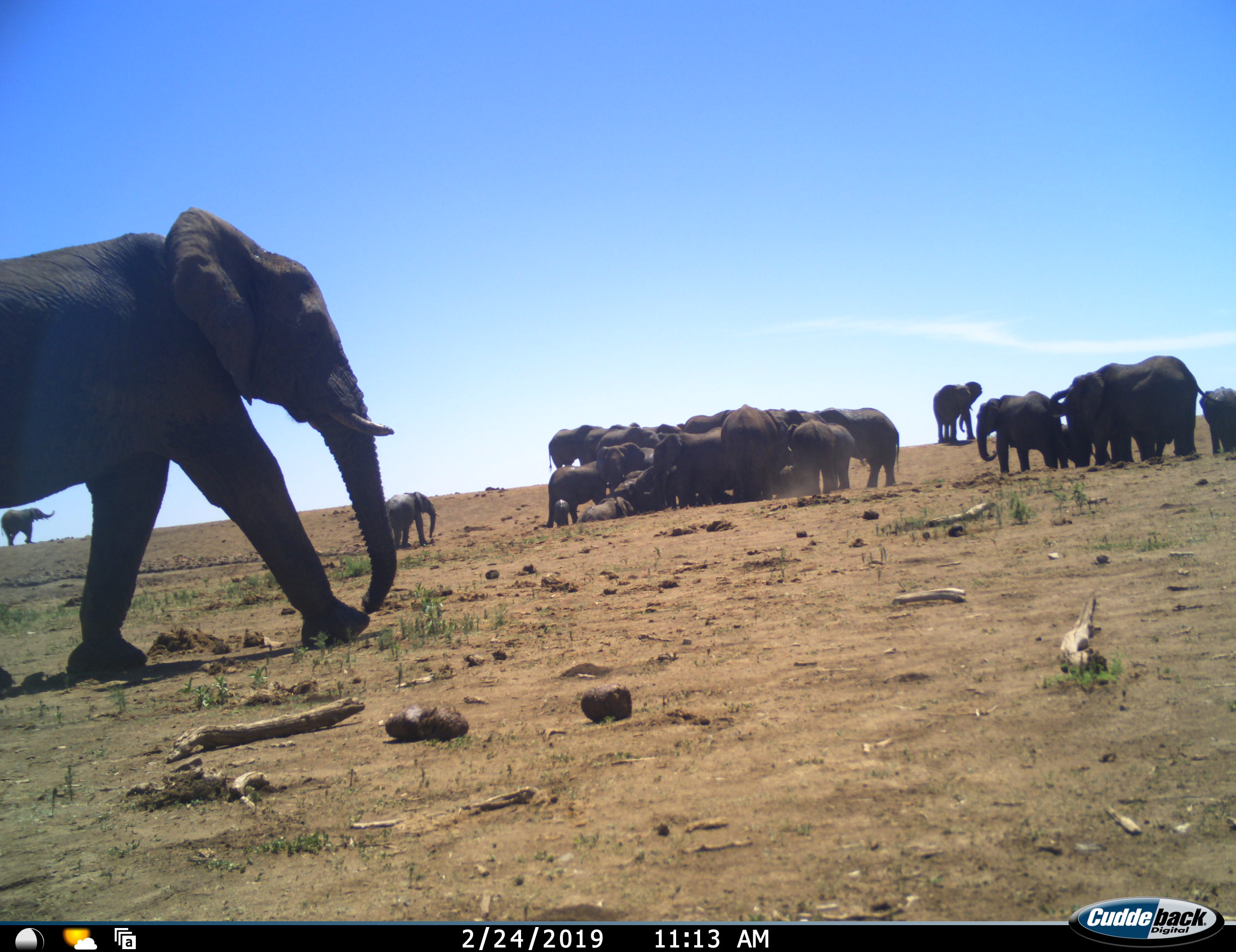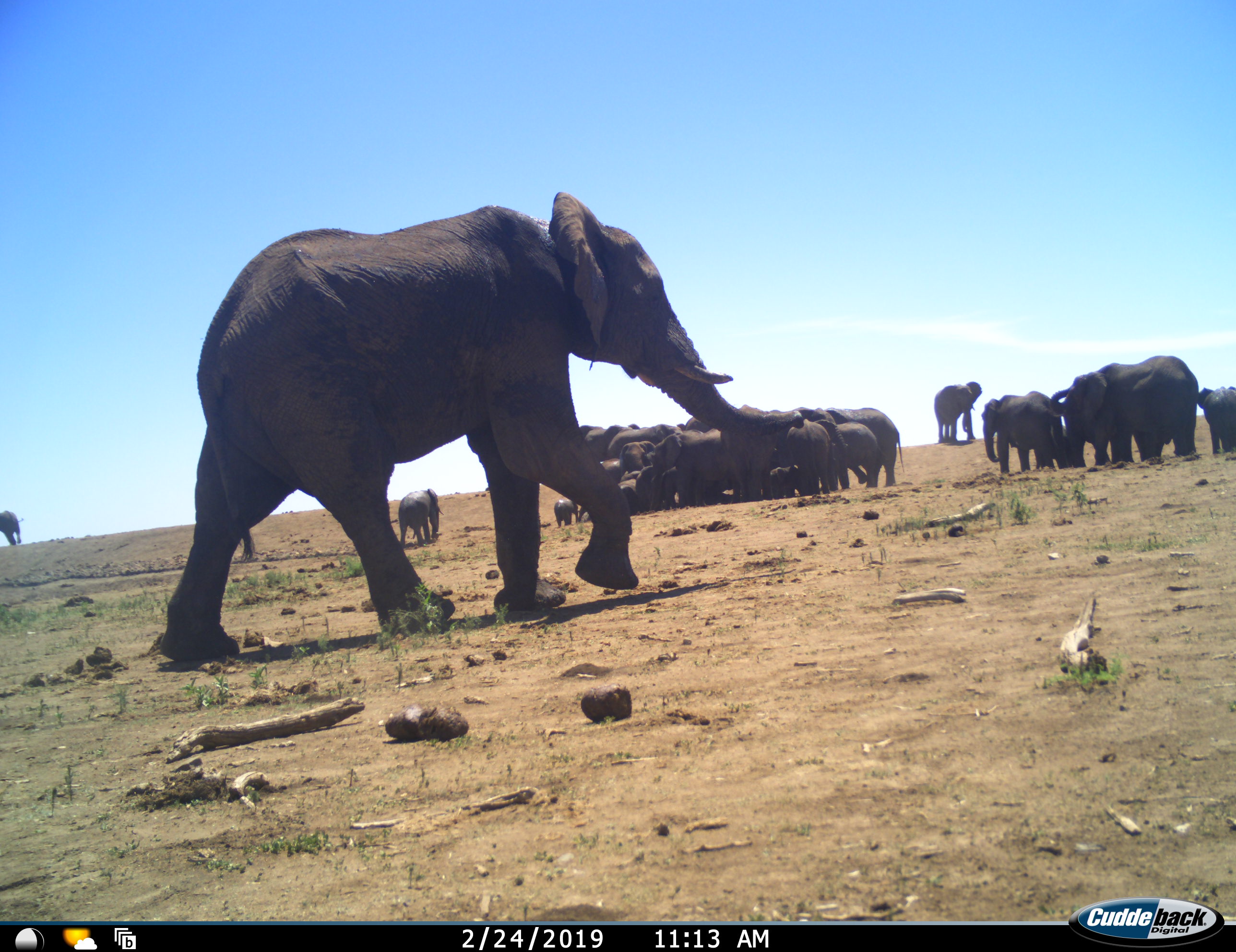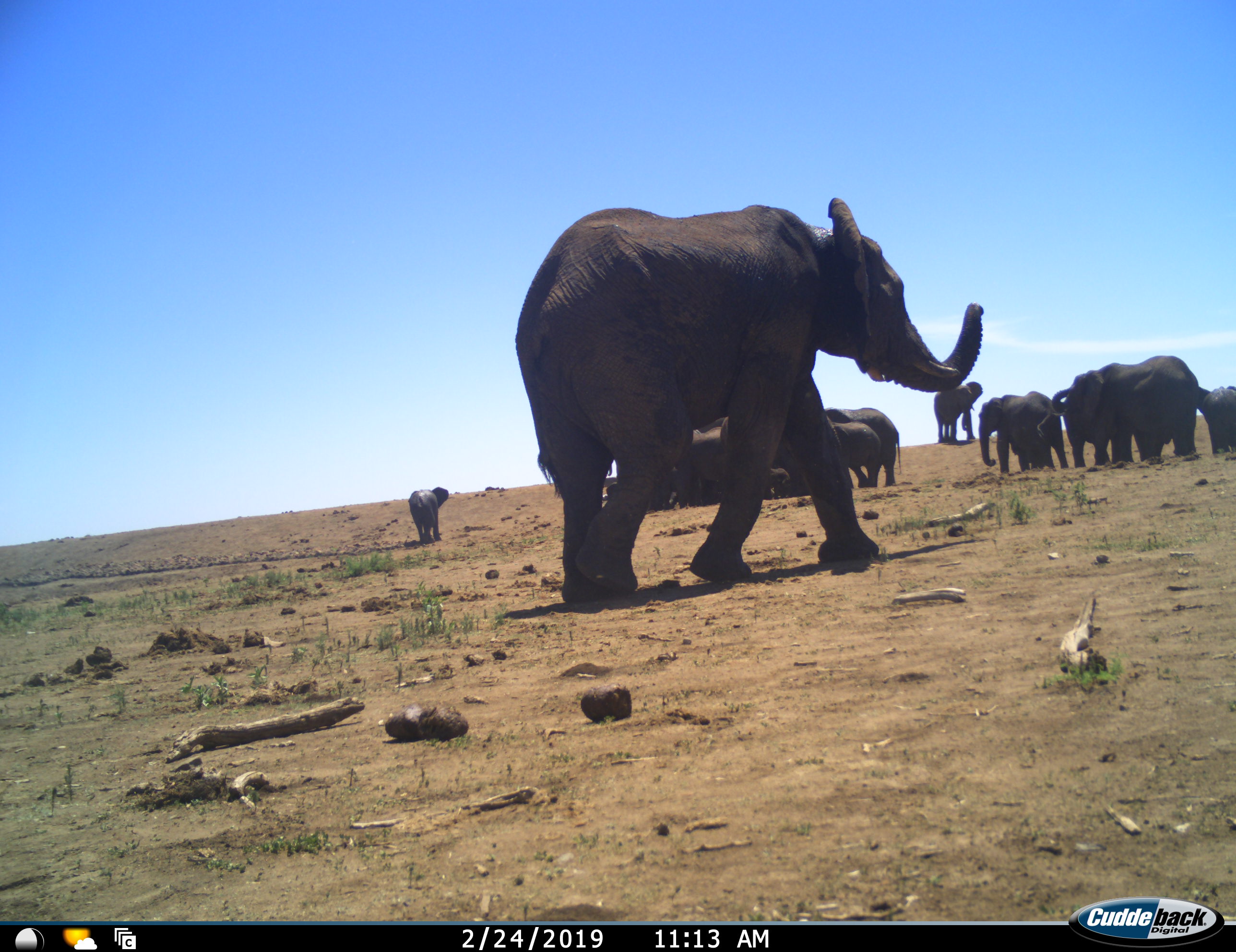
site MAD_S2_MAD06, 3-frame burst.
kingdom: Animalia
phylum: Chordata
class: Mammalia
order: Proboscidea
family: Elephantidae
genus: Loxodonta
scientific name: Loxodonta africana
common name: african bush elephant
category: elephant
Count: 11-50.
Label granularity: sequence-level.